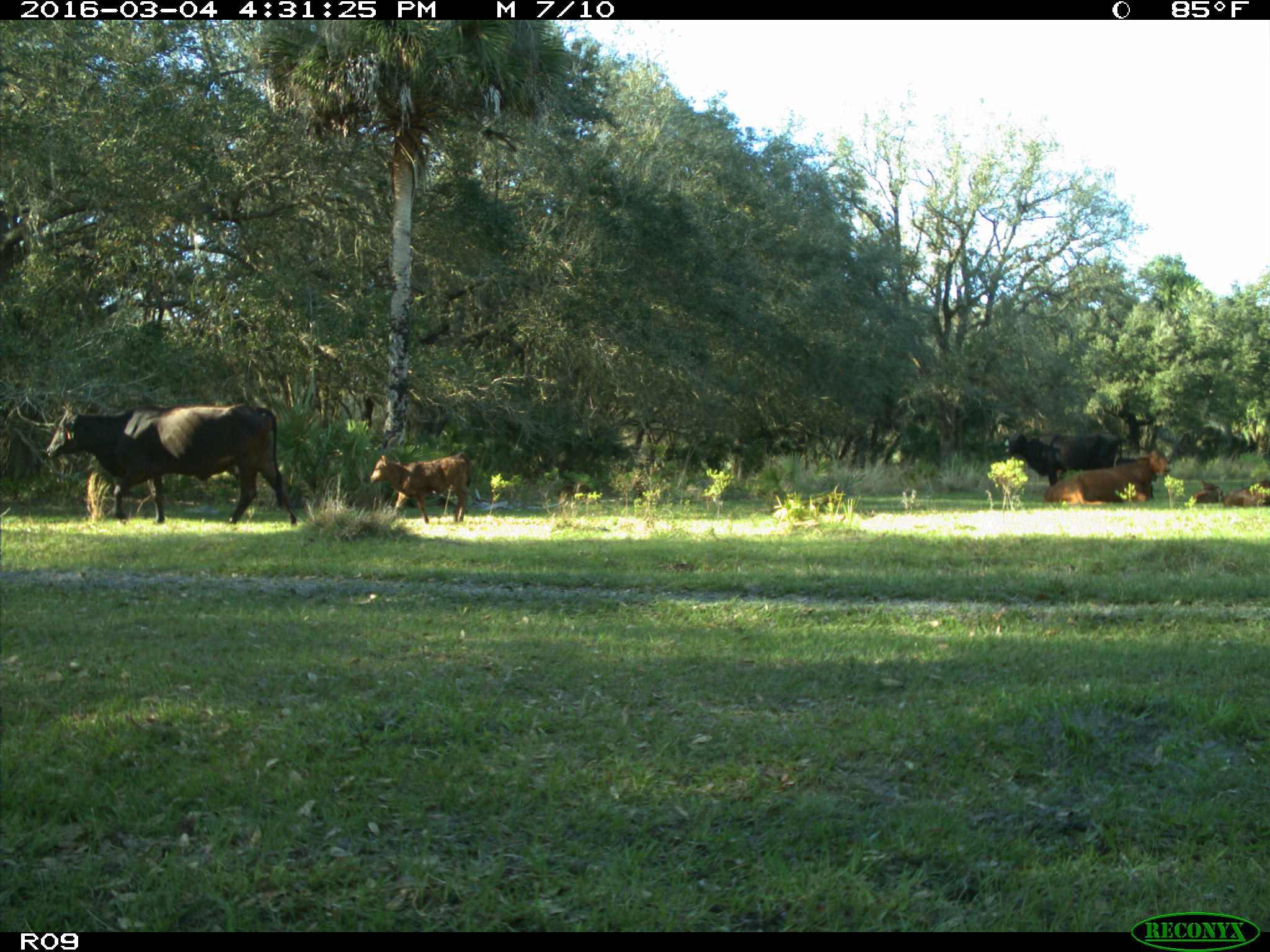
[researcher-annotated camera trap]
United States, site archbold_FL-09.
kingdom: Animalia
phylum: Chordata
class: Mammalia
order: Artiodactyla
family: Bovidae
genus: Bos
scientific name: Bos taurus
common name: domestic cow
Bos taurus (domestic cow).